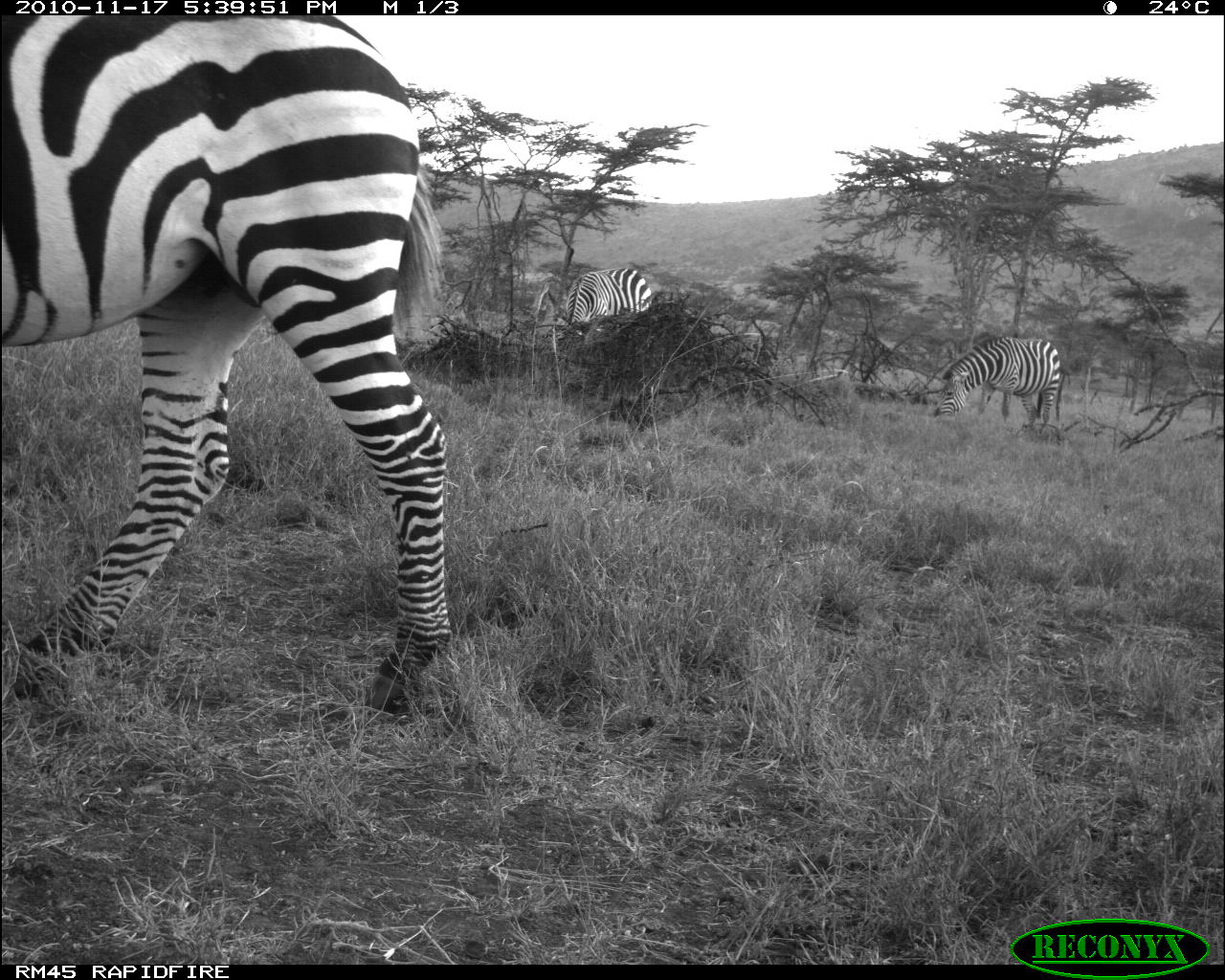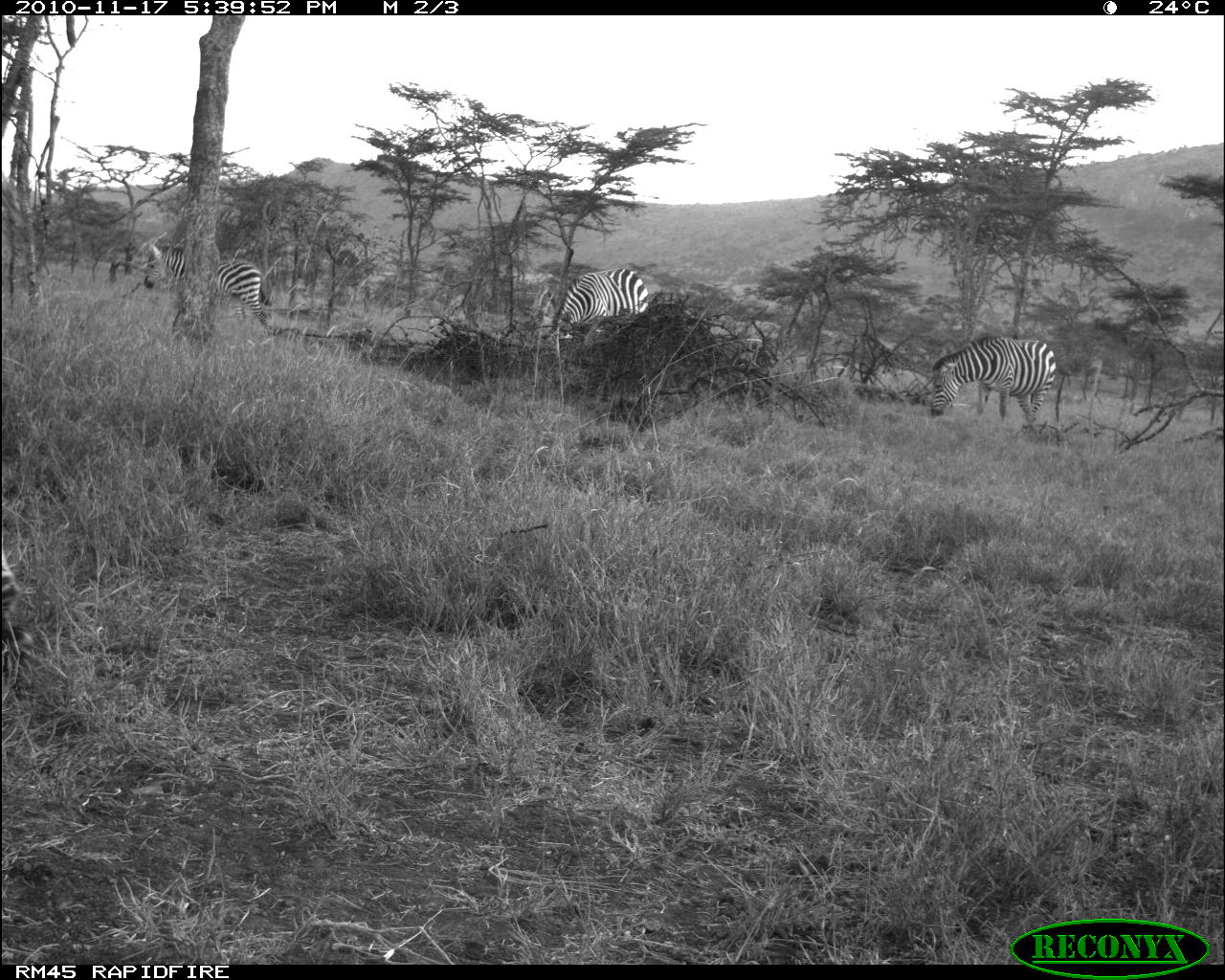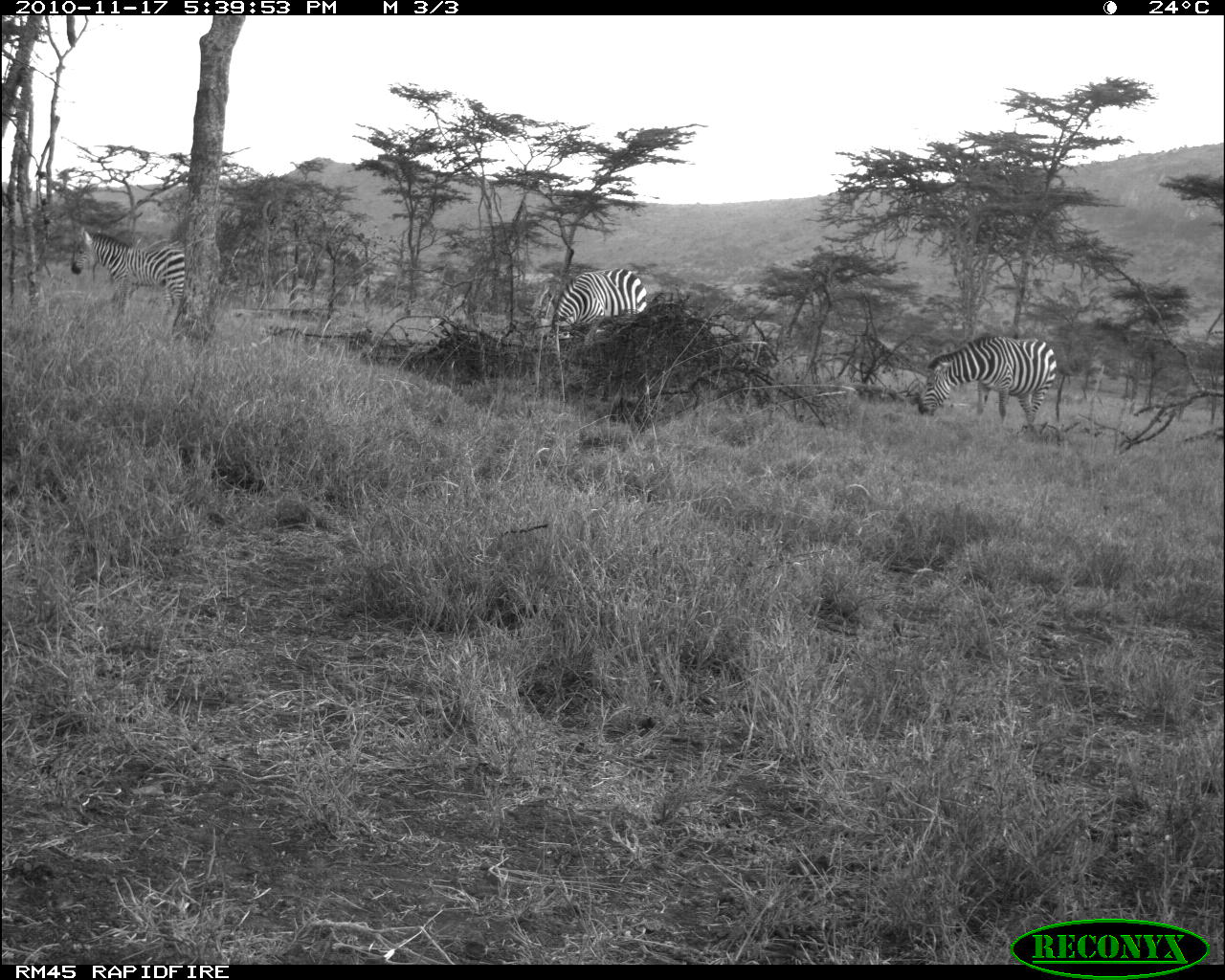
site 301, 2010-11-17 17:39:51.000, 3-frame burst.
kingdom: Animalia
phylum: Chordata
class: Mammalia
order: Perissodactyla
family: Equidae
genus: Equus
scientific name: Equus quagga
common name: plains zebra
Equus quagga (plains zebra), count 3.